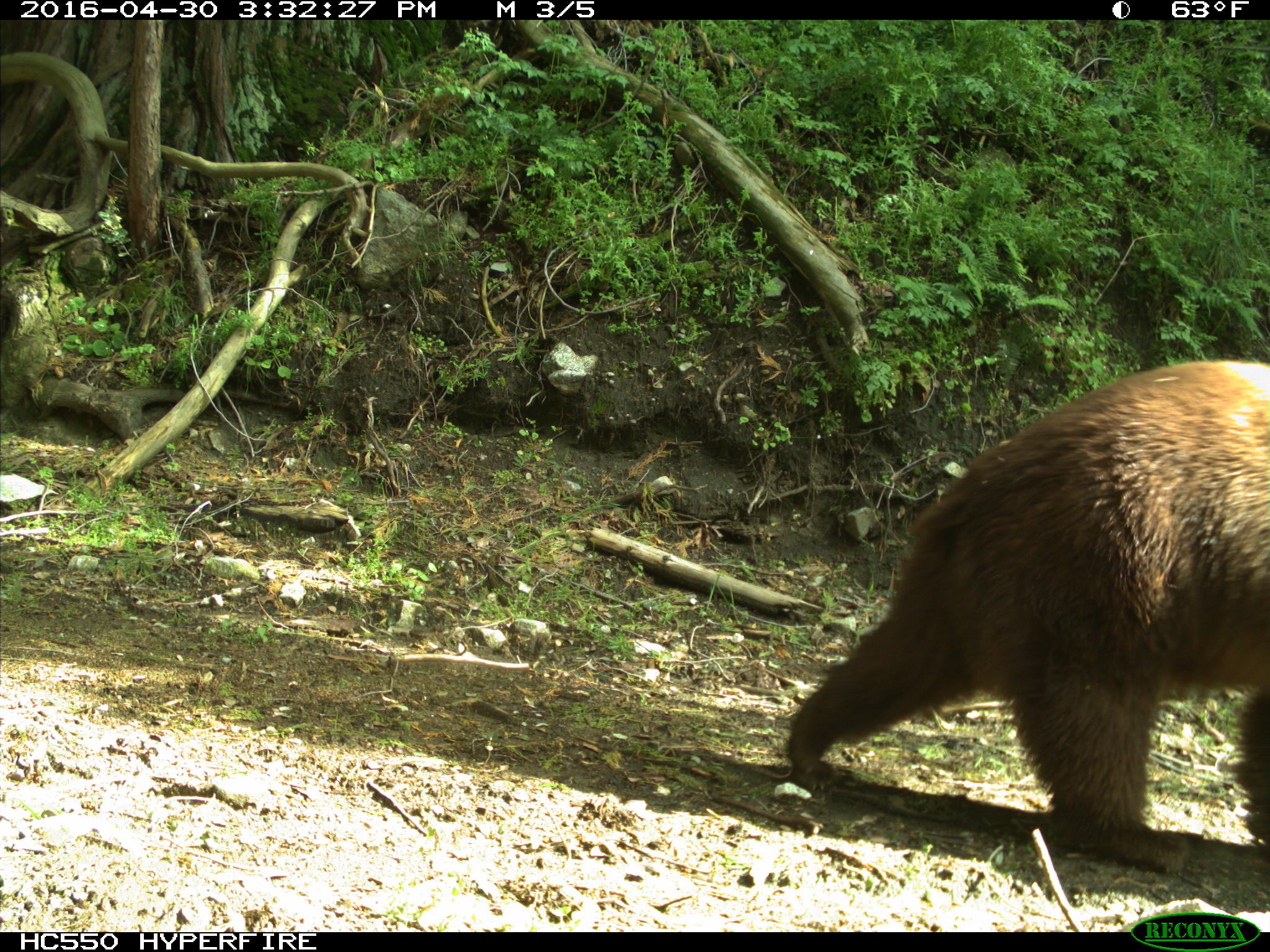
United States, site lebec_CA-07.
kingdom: Animalia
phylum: Chordata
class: Mammalia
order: Carnivora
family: Ursidae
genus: Ursus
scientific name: Ursus americanus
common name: american black bear